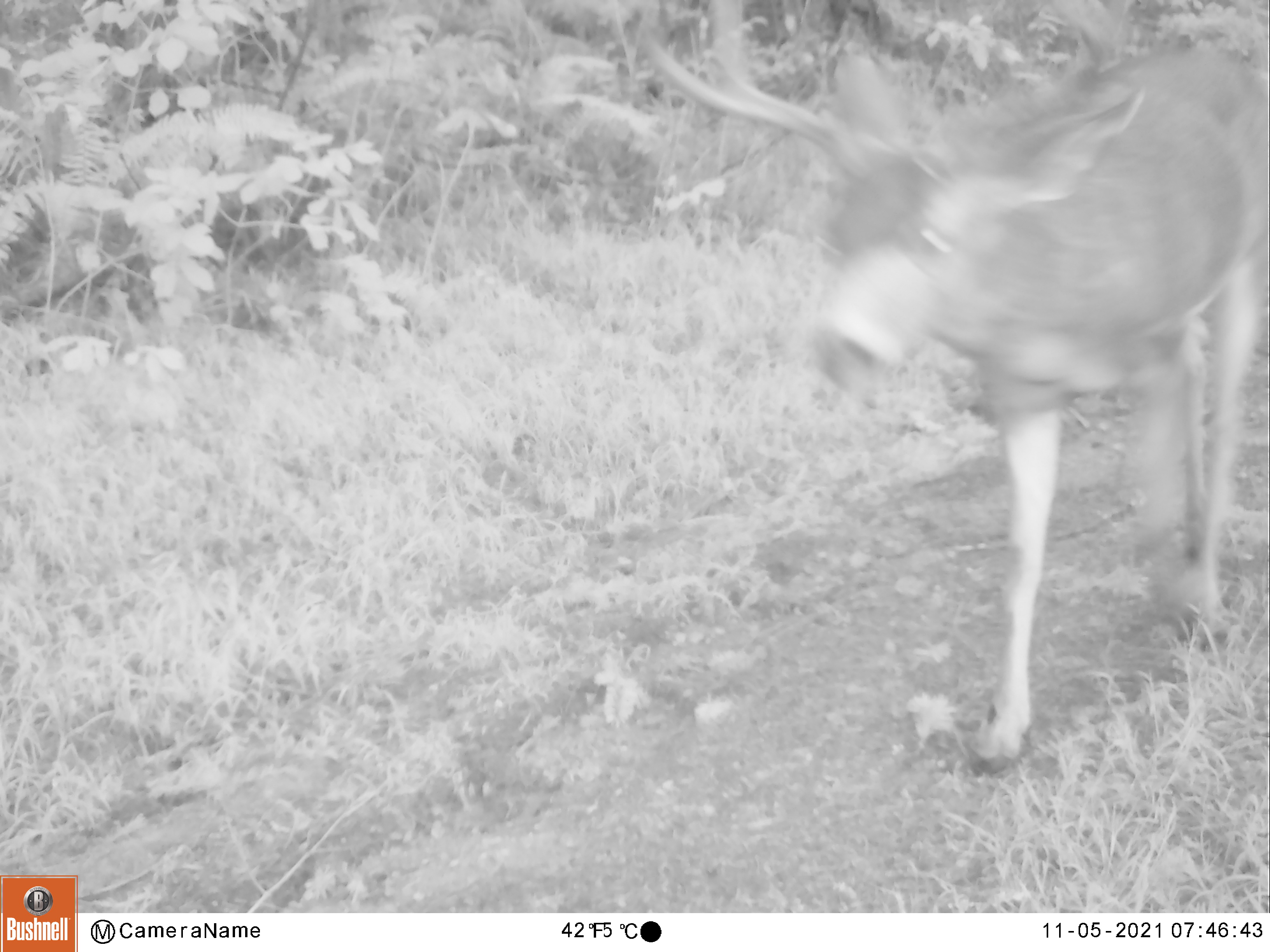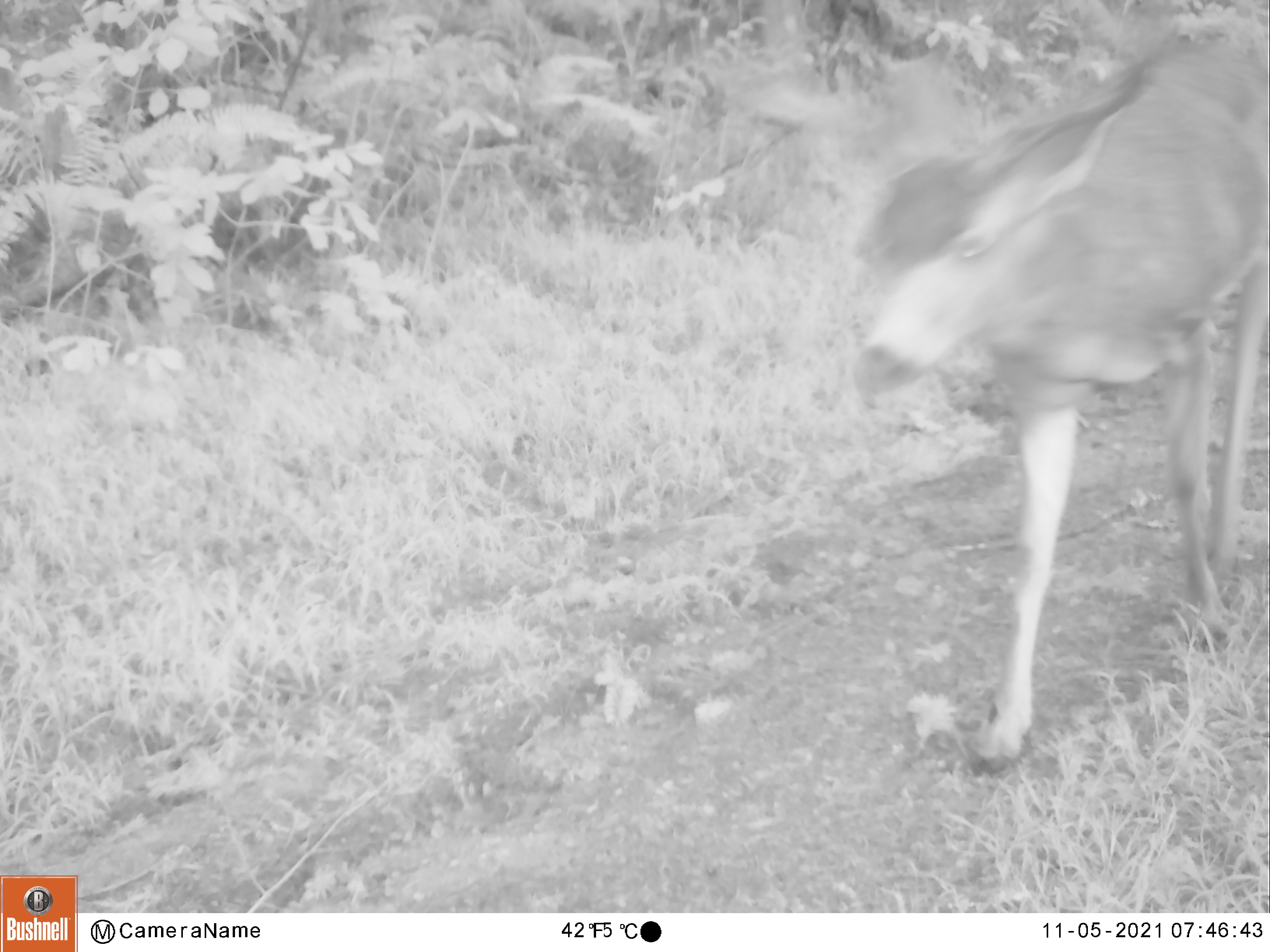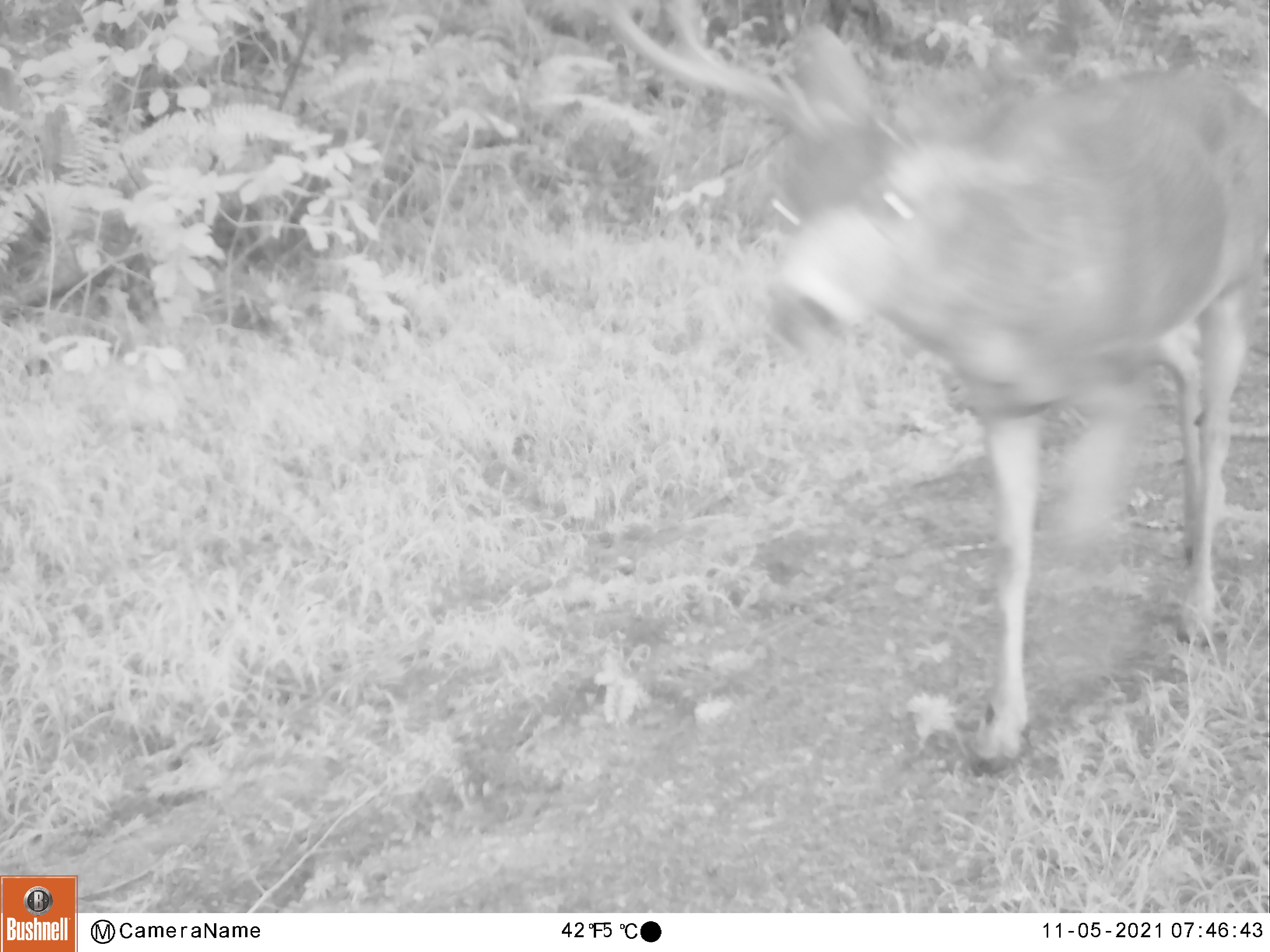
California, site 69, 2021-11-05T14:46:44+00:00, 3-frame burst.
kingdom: Animalia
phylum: Chordata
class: Mammalia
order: Artiodactyla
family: Cervidae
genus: Odocoileus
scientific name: Odocoileus hemionus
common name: mule deer